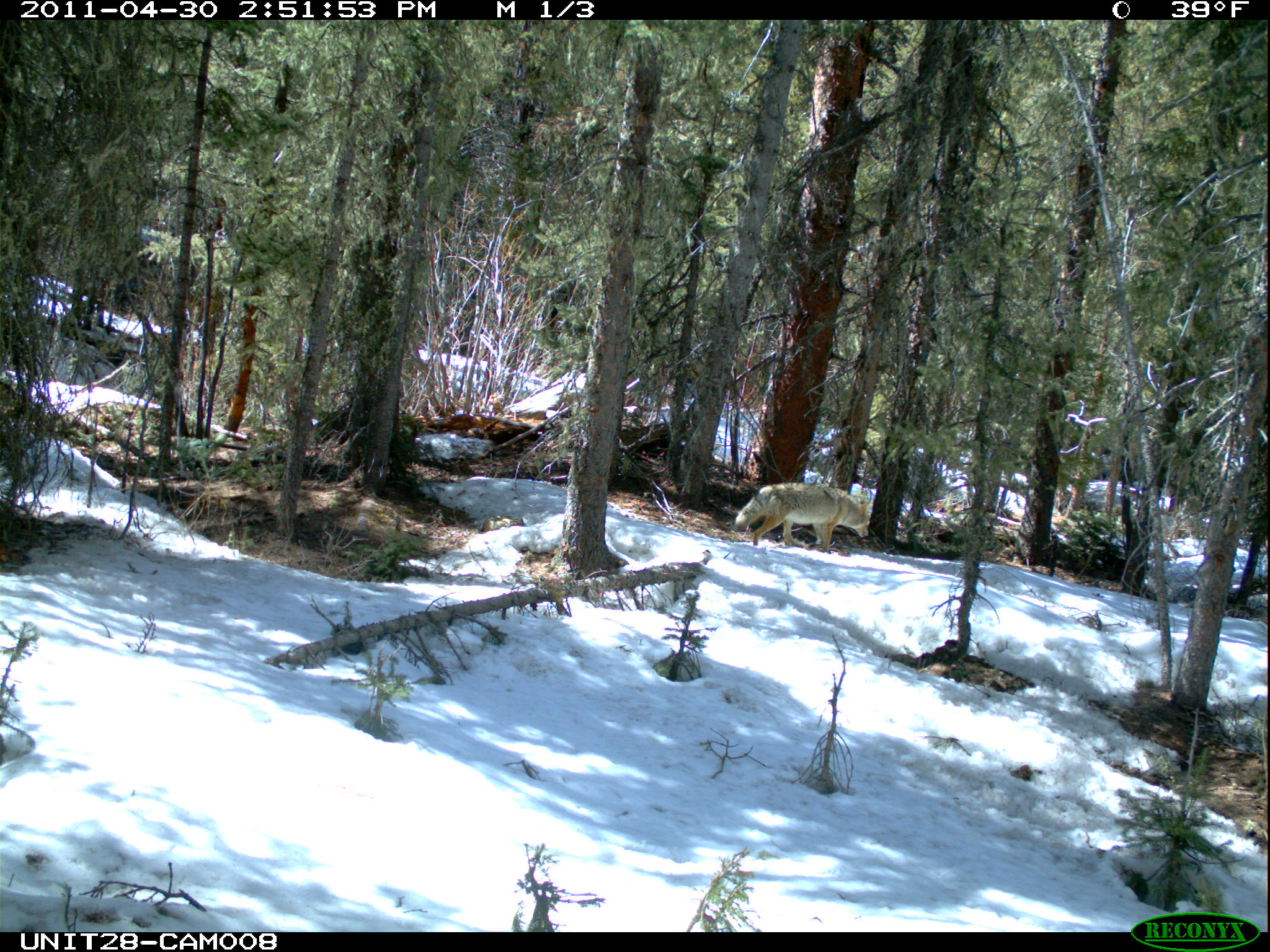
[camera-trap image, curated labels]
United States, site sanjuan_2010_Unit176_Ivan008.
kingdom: Animalia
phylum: Chordata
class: Mammalia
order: Carnivora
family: Canidae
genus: Canis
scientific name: Canis latrans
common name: coyote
Canis latrans (coyote).